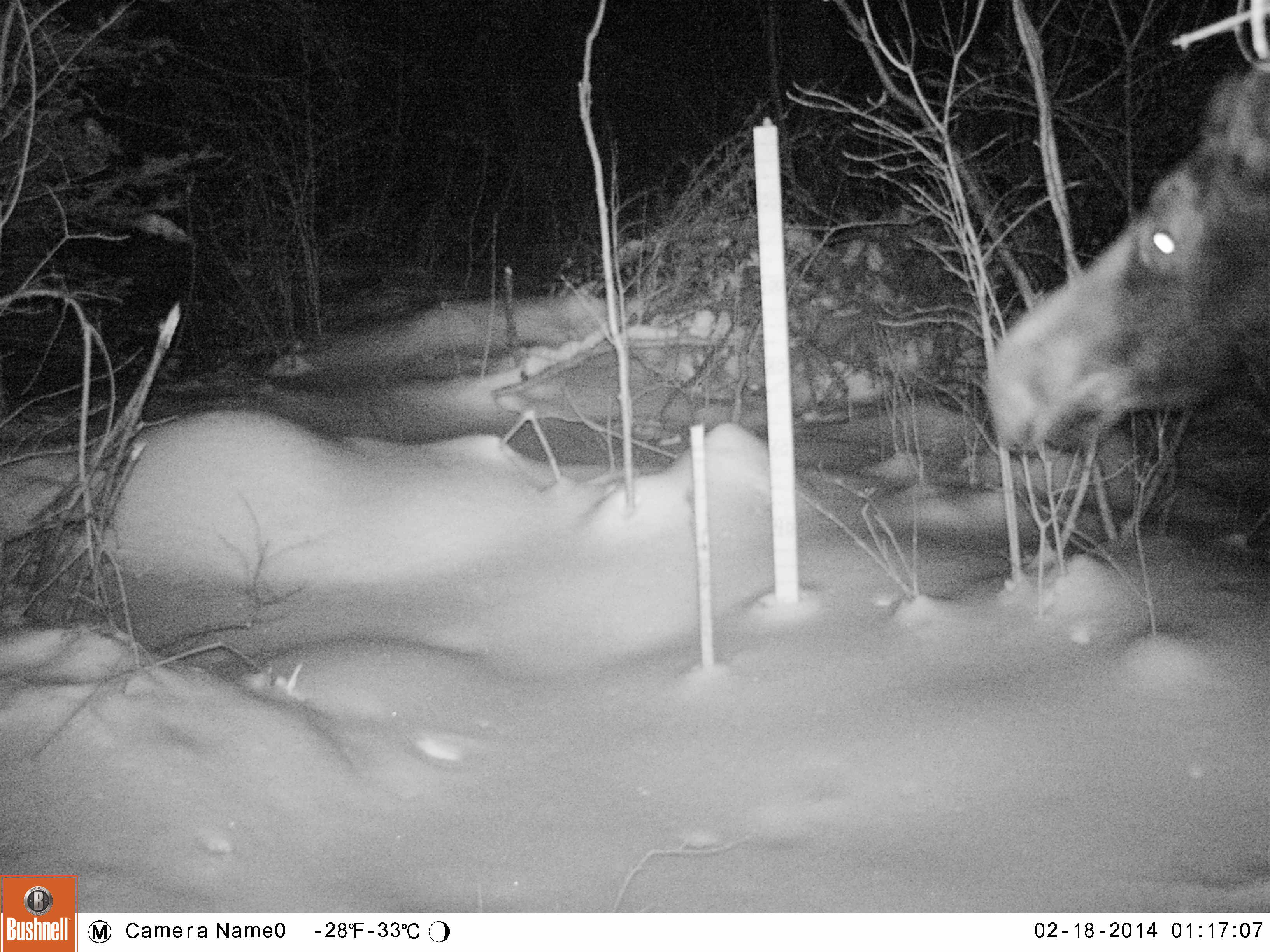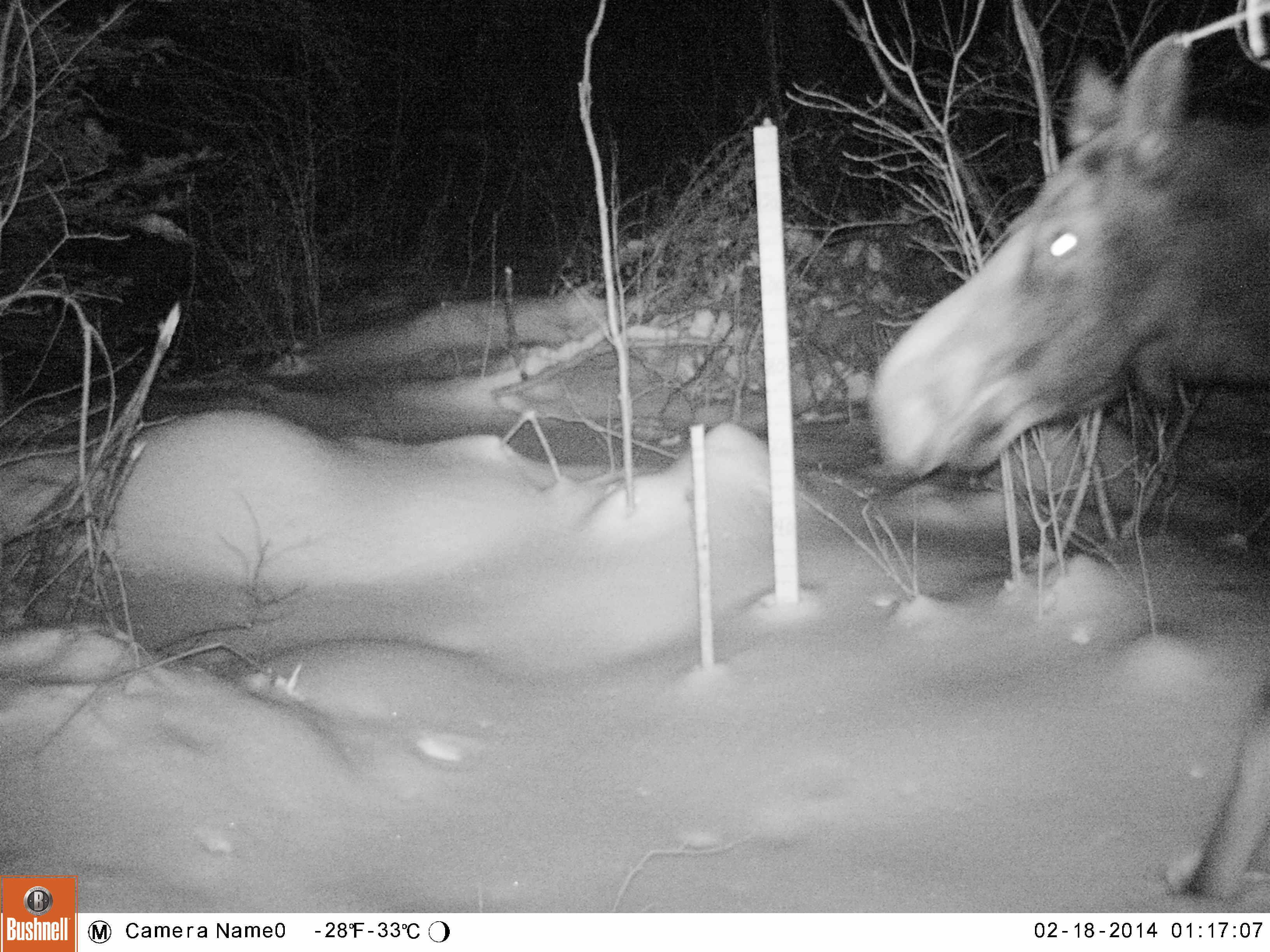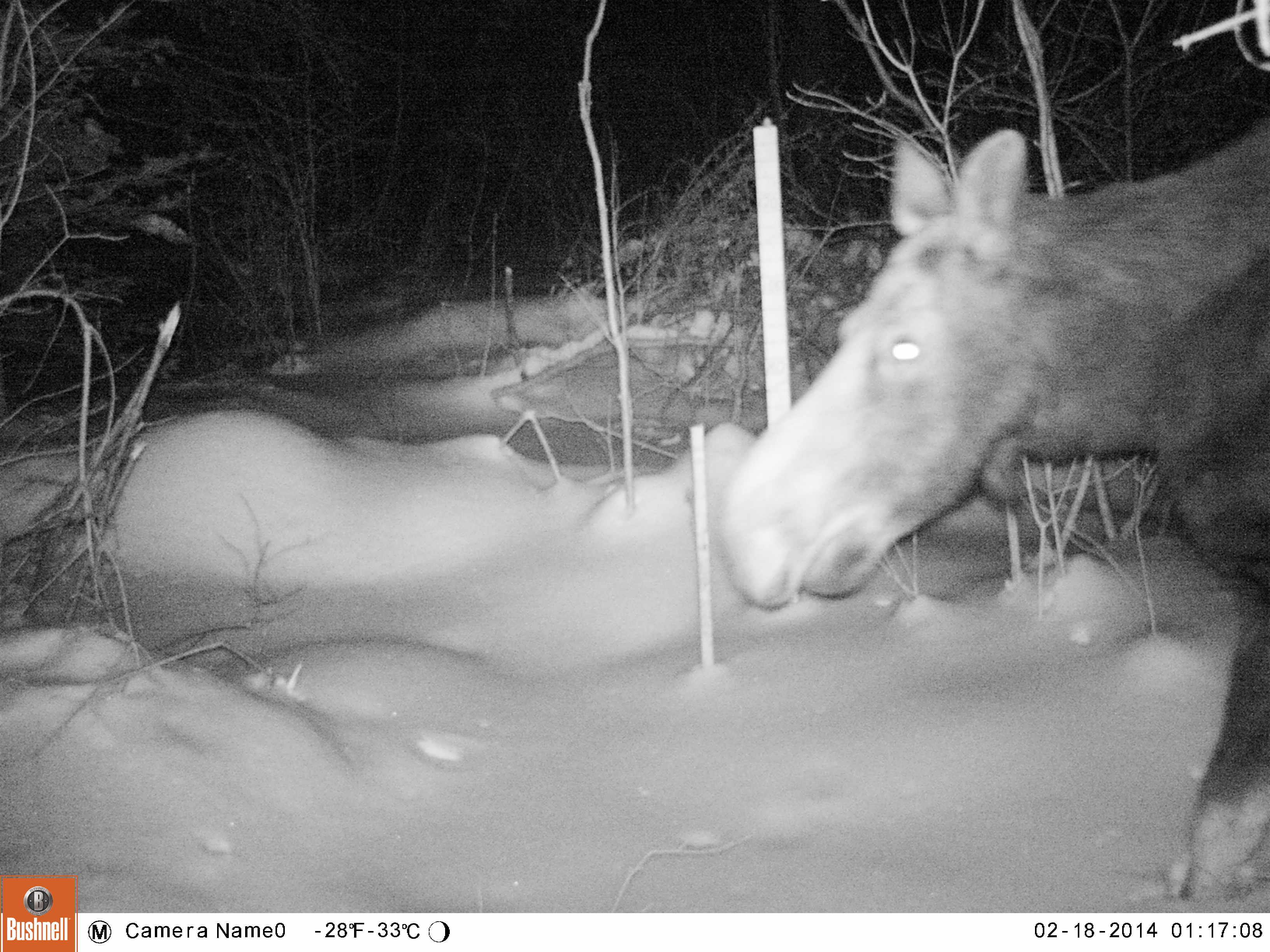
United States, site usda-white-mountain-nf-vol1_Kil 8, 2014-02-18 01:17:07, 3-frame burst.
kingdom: Animalia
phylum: Chordata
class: Mammalia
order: Artiodactyla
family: Cervidae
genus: Alces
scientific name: Alces alces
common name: moose